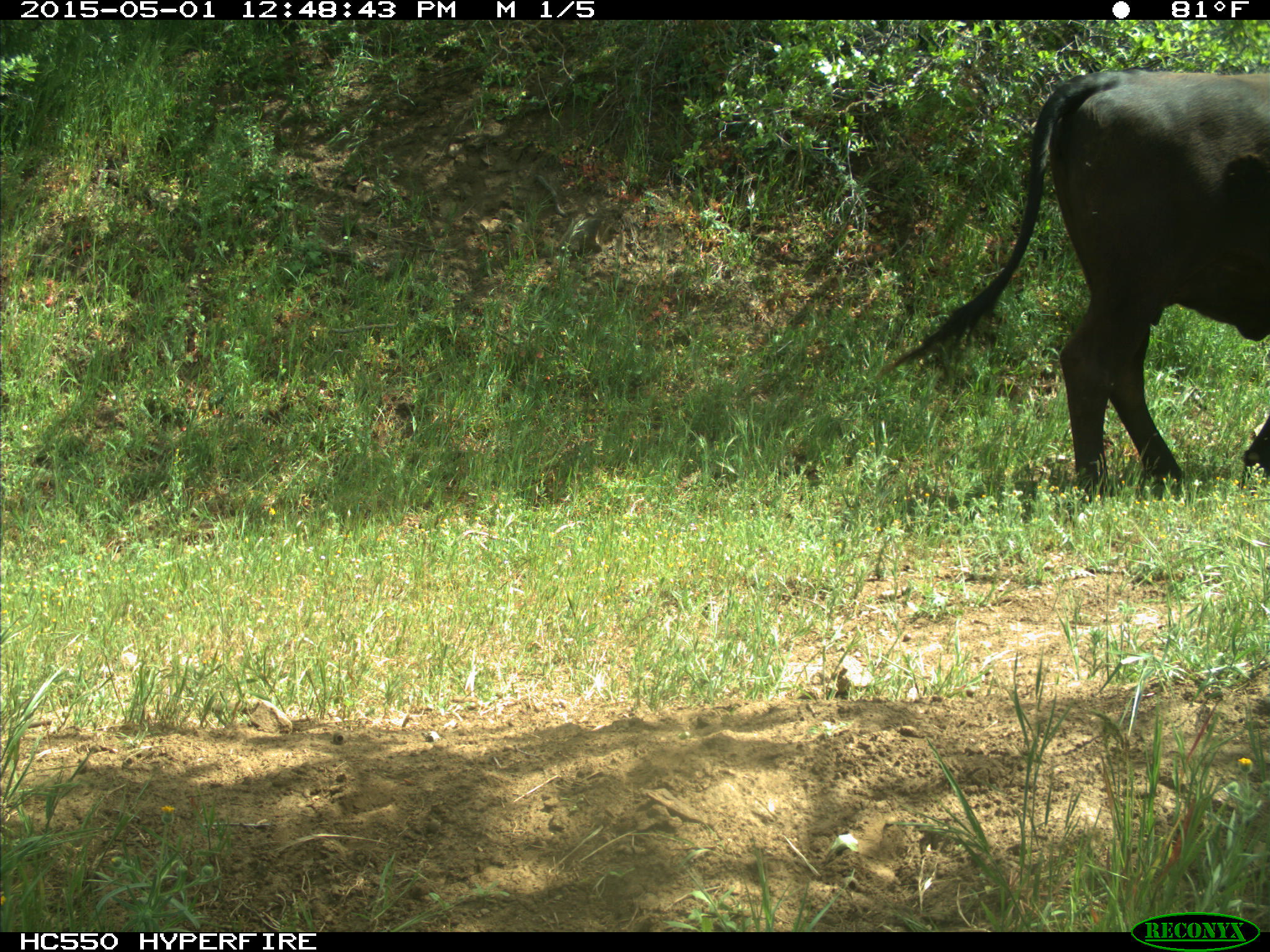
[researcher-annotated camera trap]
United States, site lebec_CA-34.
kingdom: Animalia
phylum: Chordata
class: Mammalia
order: Artiodactyla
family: Bovidae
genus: Bos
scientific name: Bos taurus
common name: domestic cow